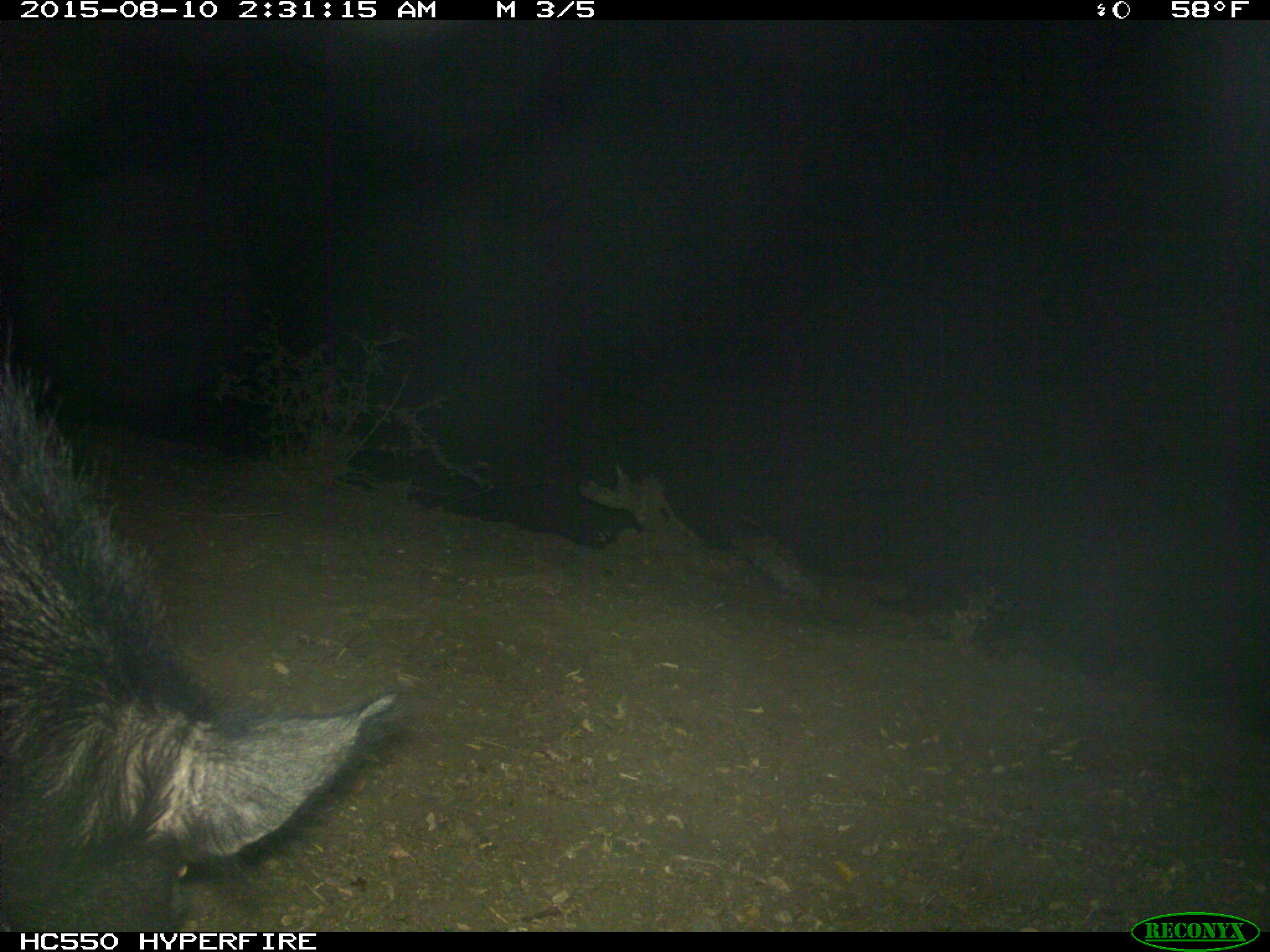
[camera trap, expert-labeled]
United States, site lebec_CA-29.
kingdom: Animalia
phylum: Chordata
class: Mammalia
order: Artiodactyla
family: Suidae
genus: Sus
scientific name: Sus scrofa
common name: wild boar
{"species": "Sus scrofa (wild boar)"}